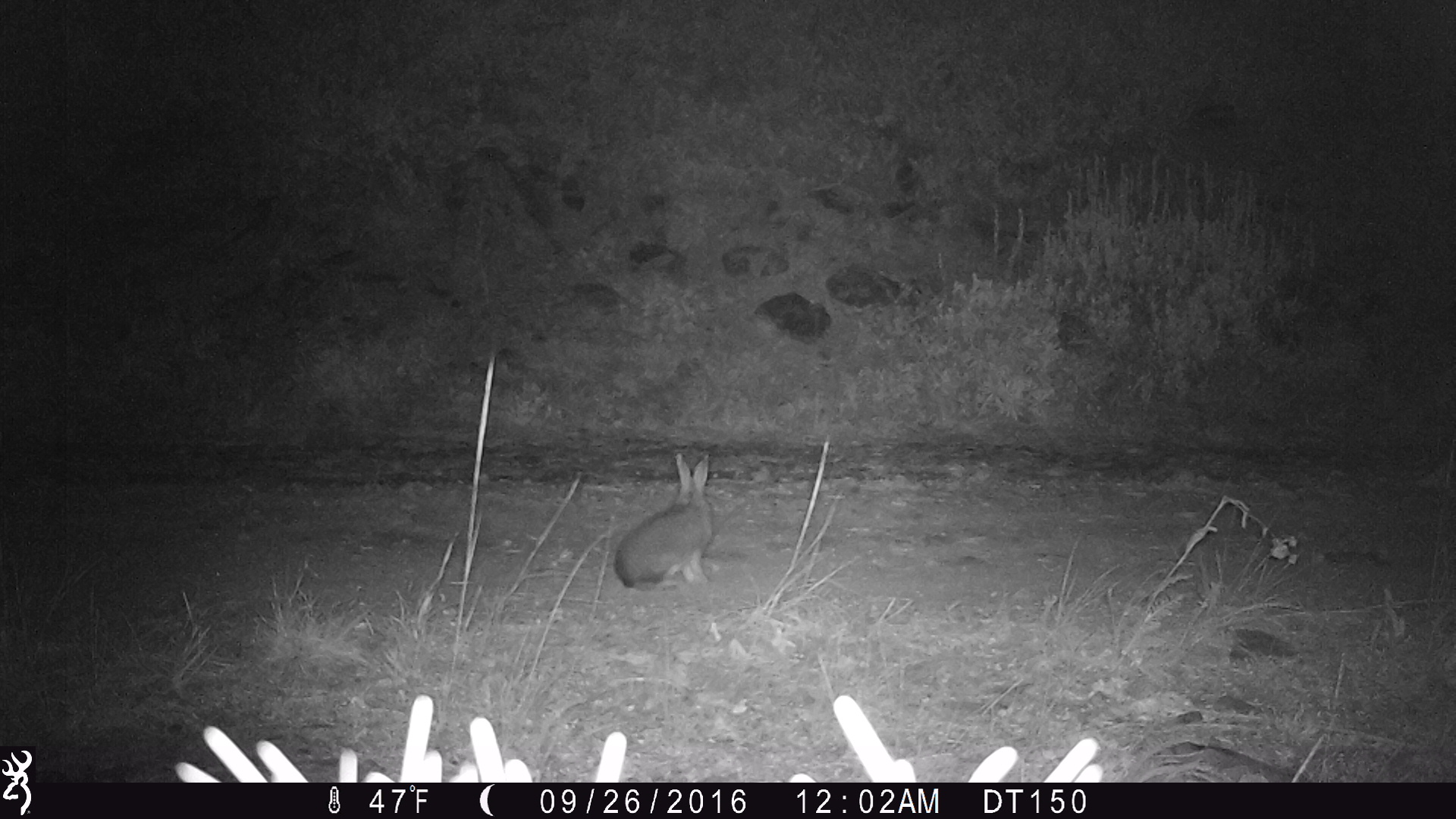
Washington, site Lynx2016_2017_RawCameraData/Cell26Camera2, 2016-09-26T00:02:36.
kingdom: Animalia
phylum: Chordata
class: Mammalia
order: Lagomorpha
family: Leporidae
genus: Lepus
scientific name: Lepus americanus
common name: snowshoe hare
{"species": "Lepus americanus (snowshoe hare)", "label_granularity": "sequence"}